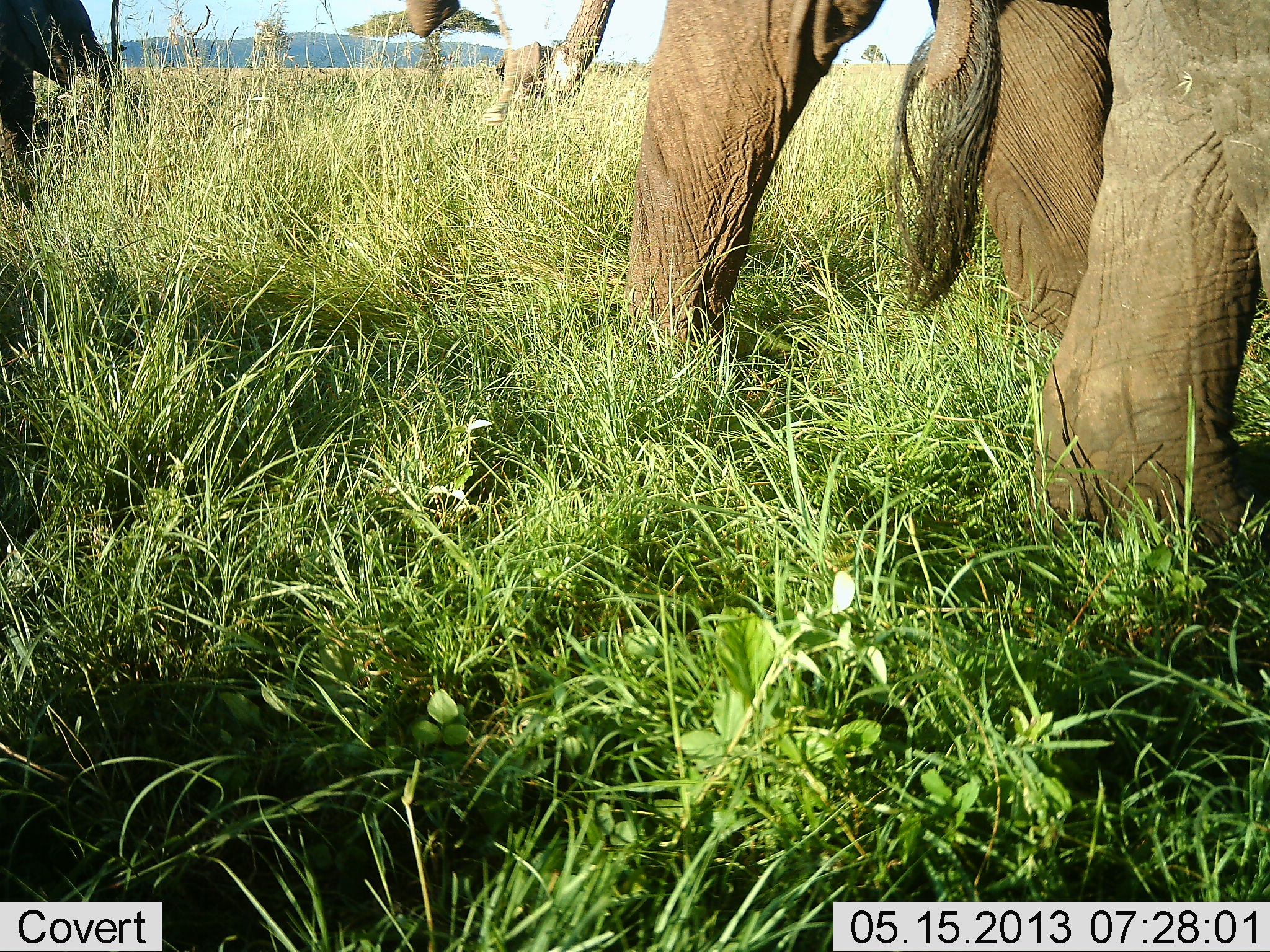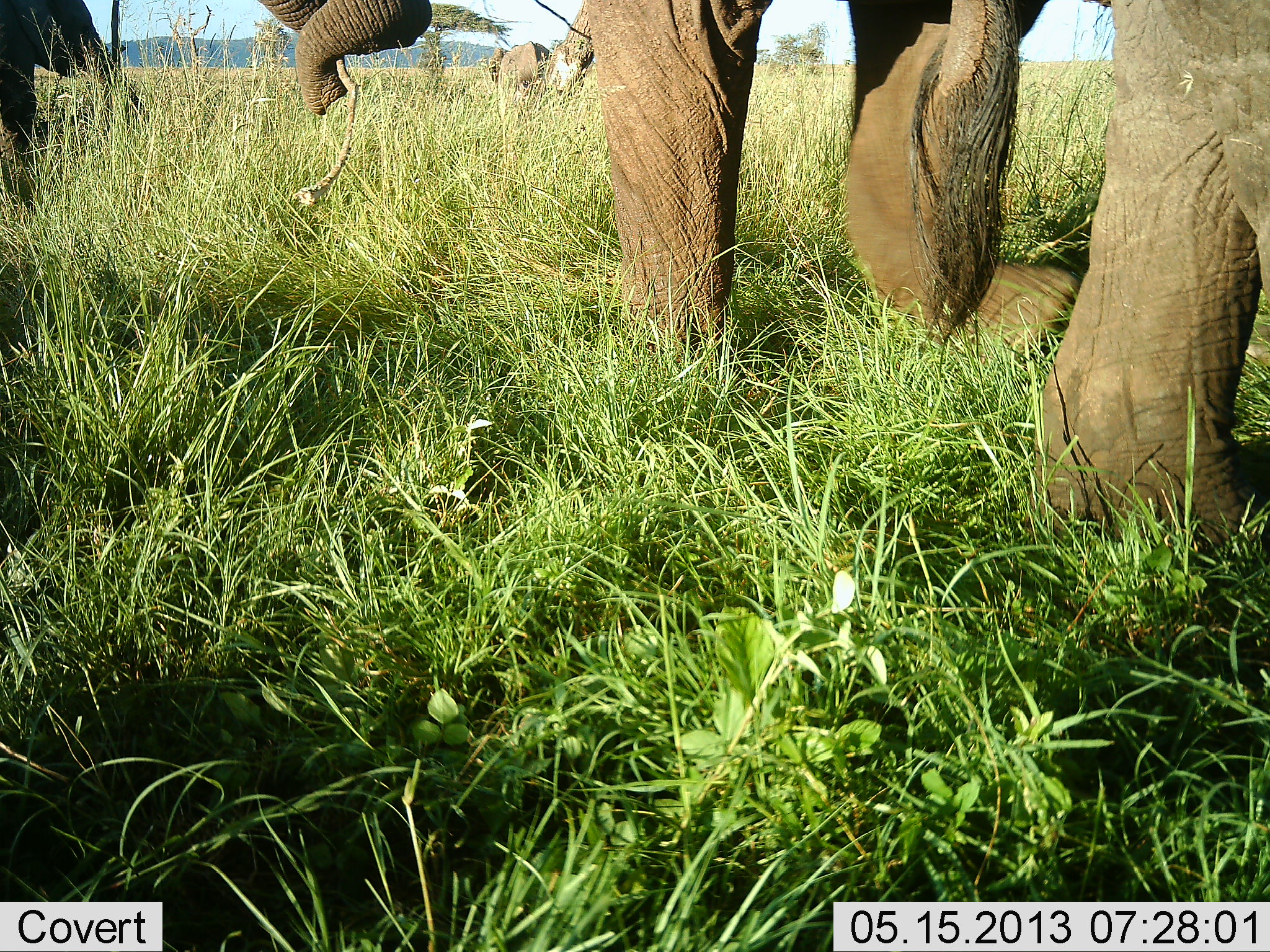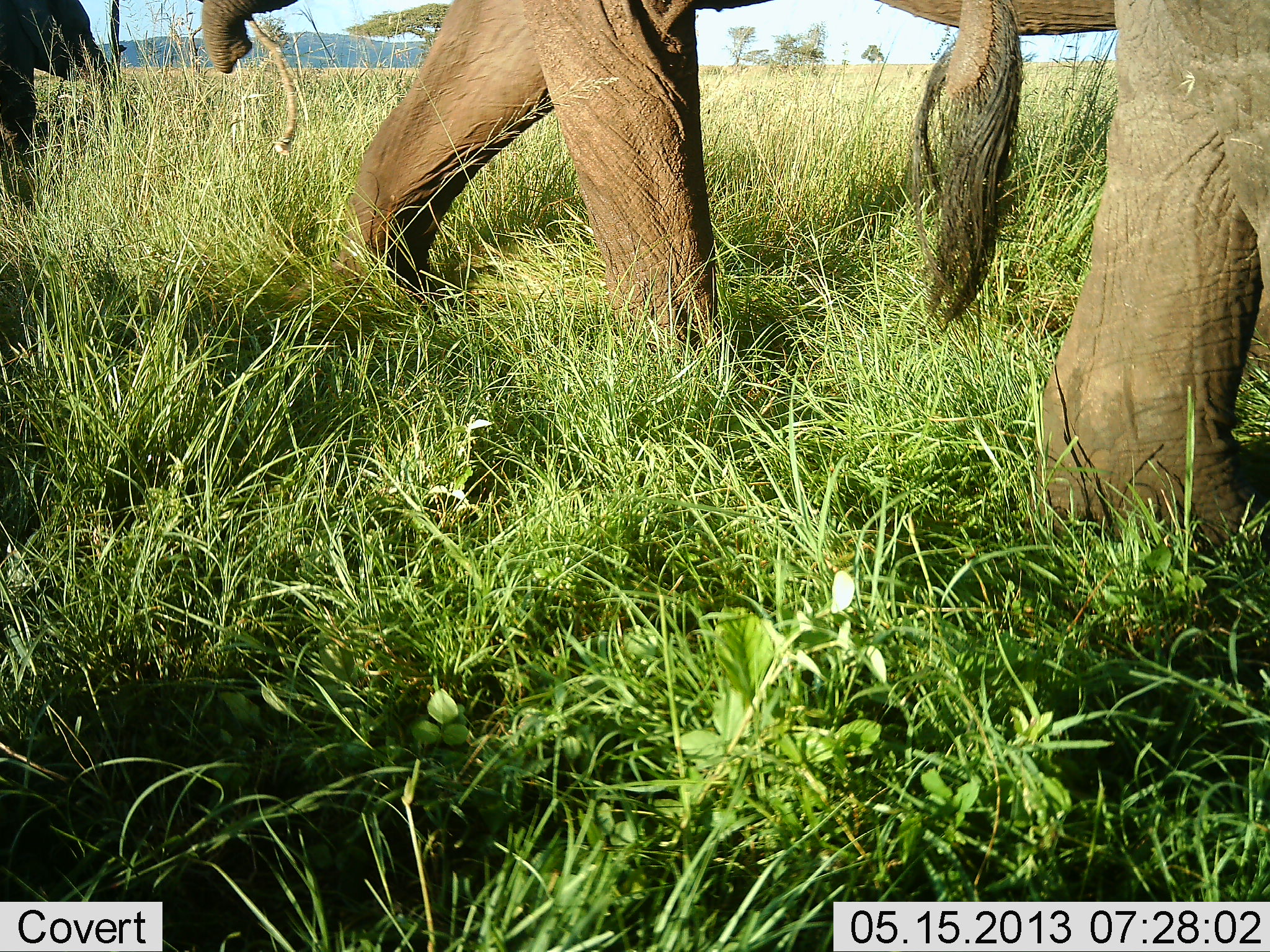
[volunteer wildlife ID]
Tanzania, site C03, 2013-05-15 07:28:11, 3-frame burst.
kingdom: Animalia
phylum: Chordata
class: Mammalia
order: Proboscidea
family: Elephantidae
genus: Loxodonta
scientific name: Loxodonta africana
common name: african bush elephant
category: elephant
Elephant (african bush elephant) (Loxodonta africana), count 4. Behavior (volunteer vote fractions): standing 70%, resting 0%, moving 70%, interacting 20%. Young present (vote fraction): 20%. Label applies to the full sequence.